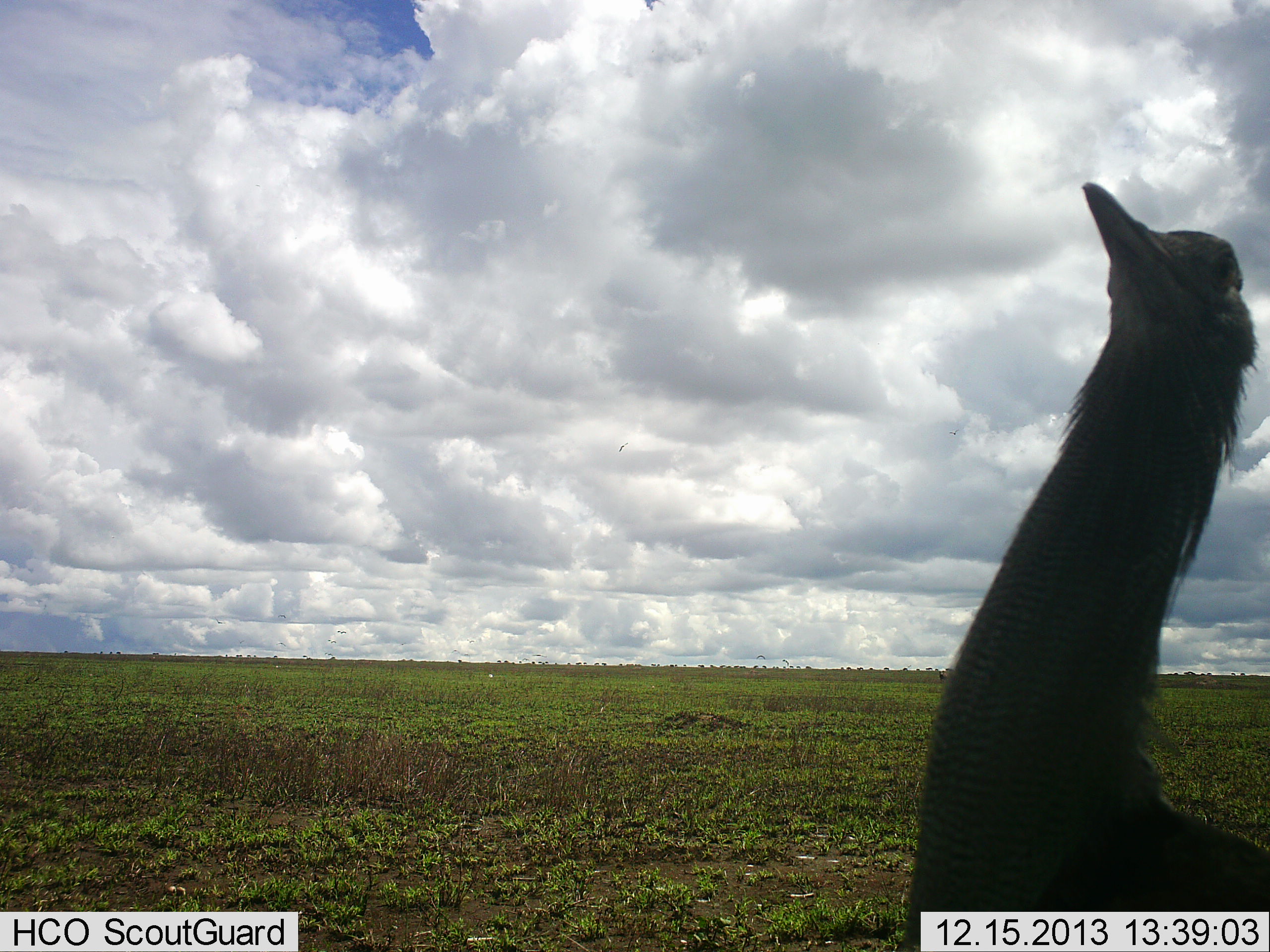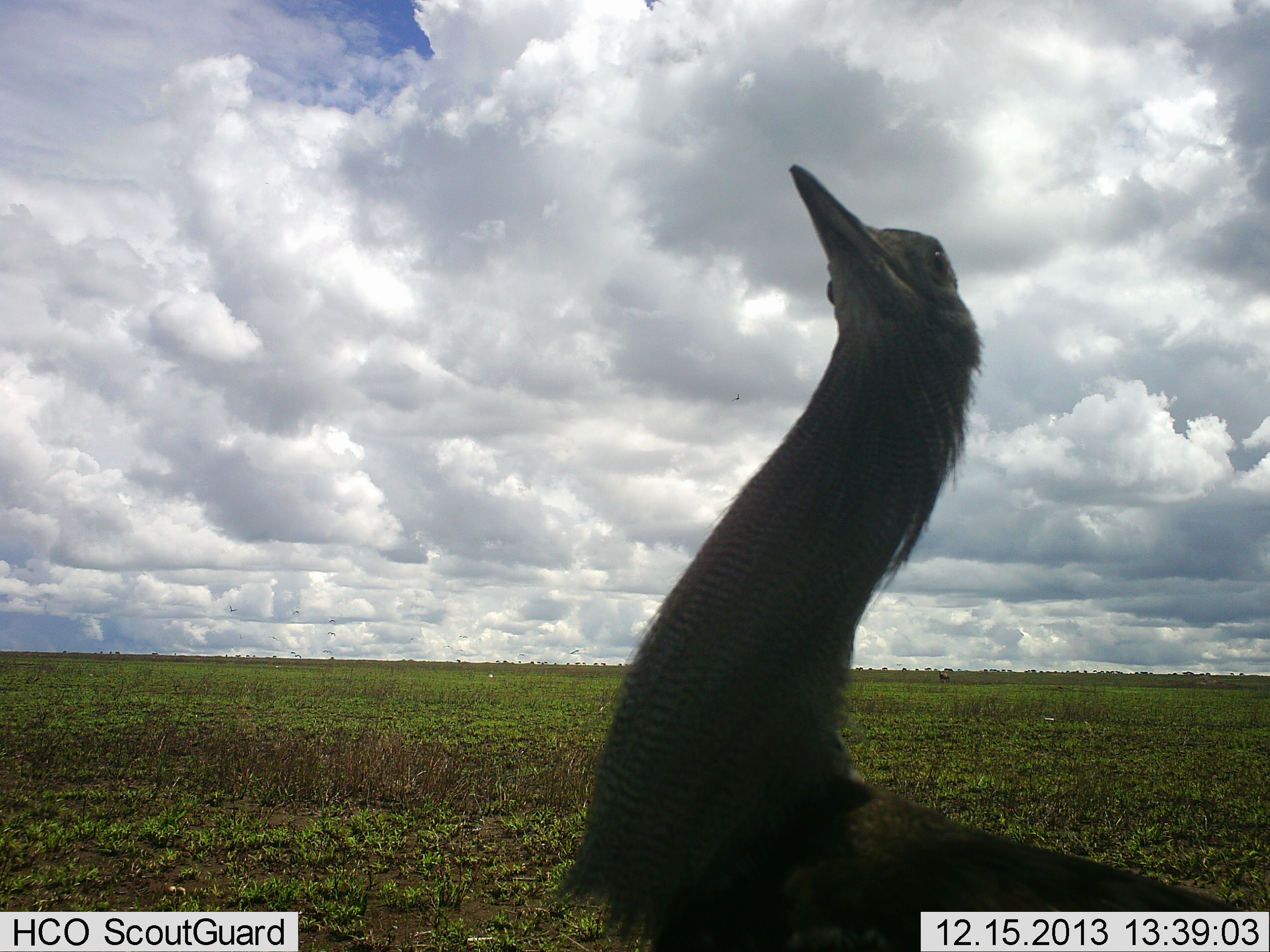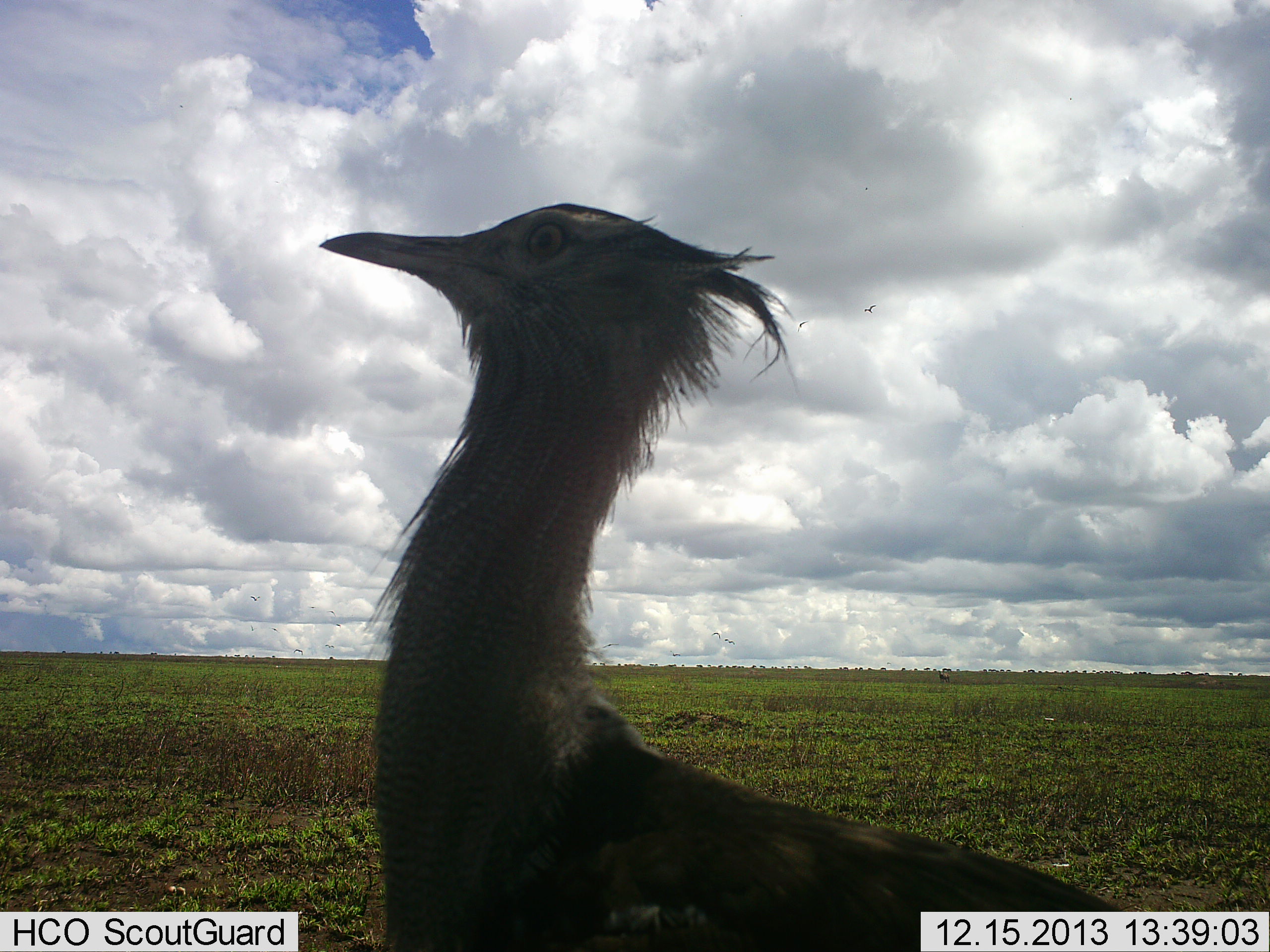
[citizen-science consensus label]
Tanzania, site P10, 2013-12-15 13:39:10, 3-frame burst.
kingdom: Animalia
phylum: Chordata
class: Aves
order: Otidiformes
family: Otididae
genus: Ardeotis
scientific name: Ardeotis kori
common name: kori bustard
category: koribustard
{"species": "koribustard (kori bustard) (Ardeotis kori)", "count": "1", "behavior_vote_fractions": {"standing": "36%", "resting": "0%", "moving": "64%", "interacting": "0%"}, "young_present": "0%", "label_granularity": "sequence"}